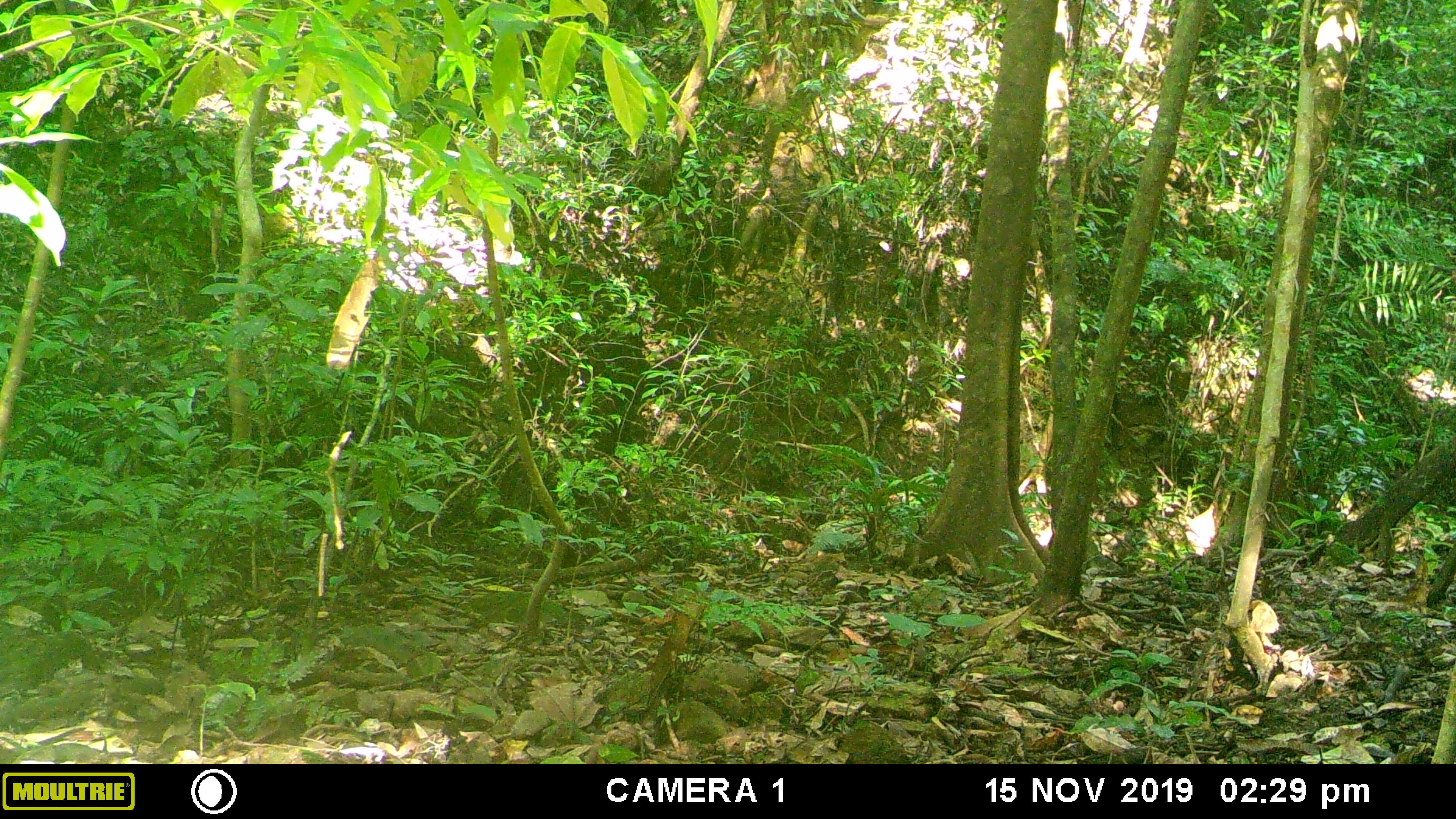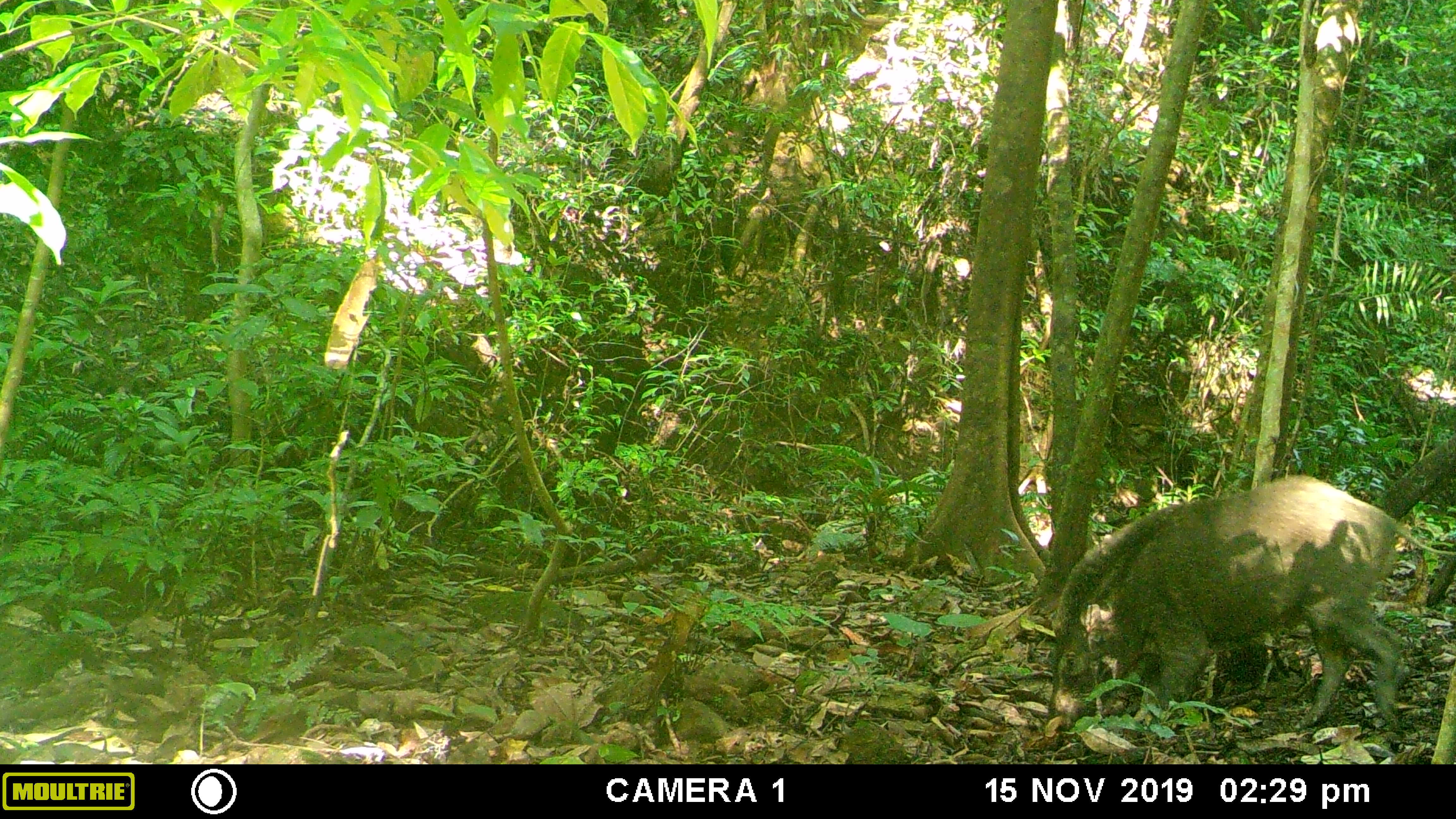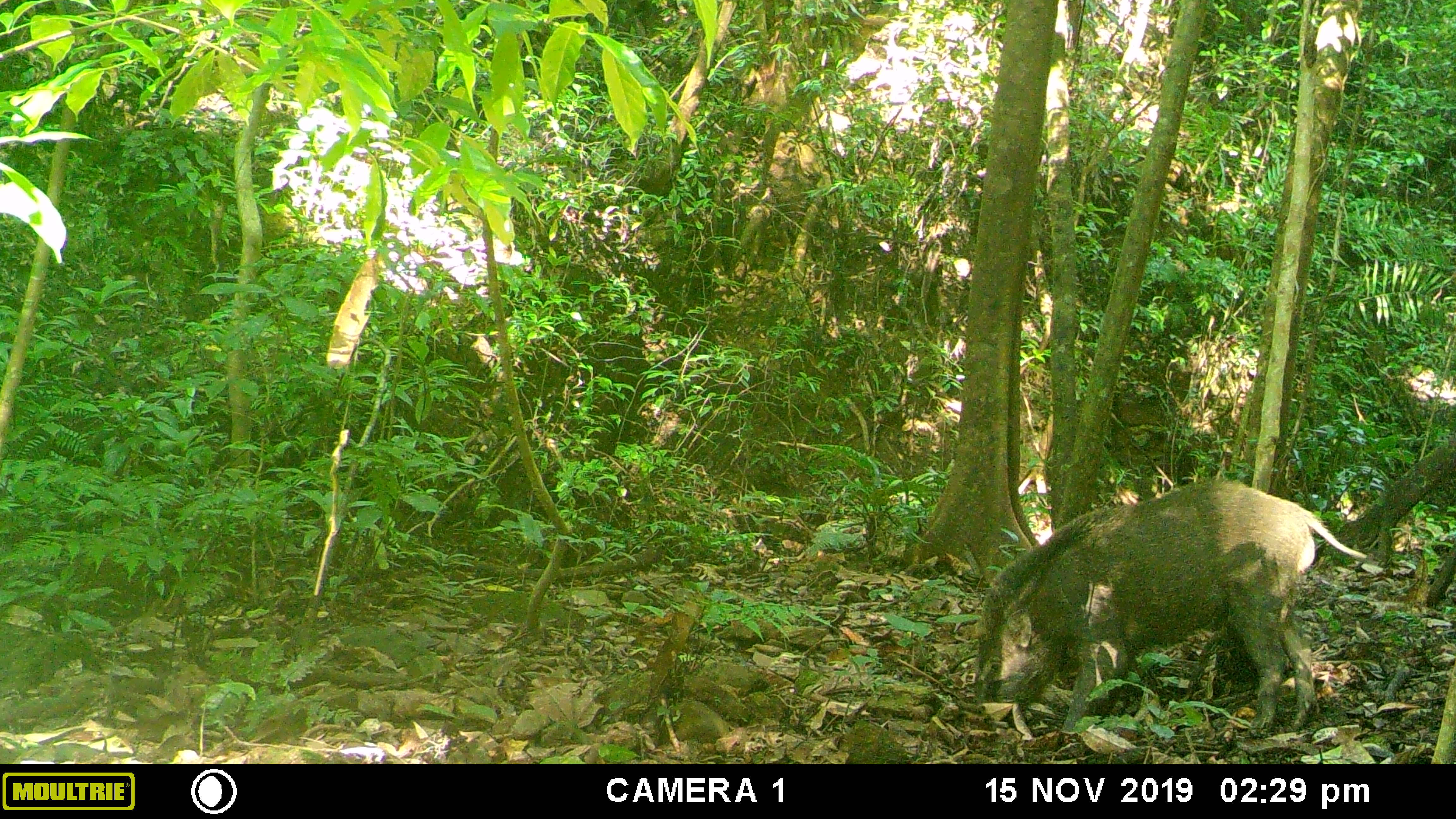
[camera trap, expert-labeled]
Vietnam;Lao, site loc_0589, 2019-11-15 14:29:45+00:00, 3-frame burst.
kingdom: Animalia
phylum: Chordata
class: Mammalia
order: Artiodactyla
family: Suidae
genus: Sus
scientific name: Sus scrofa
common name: eurasian wild pig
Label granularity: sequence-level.